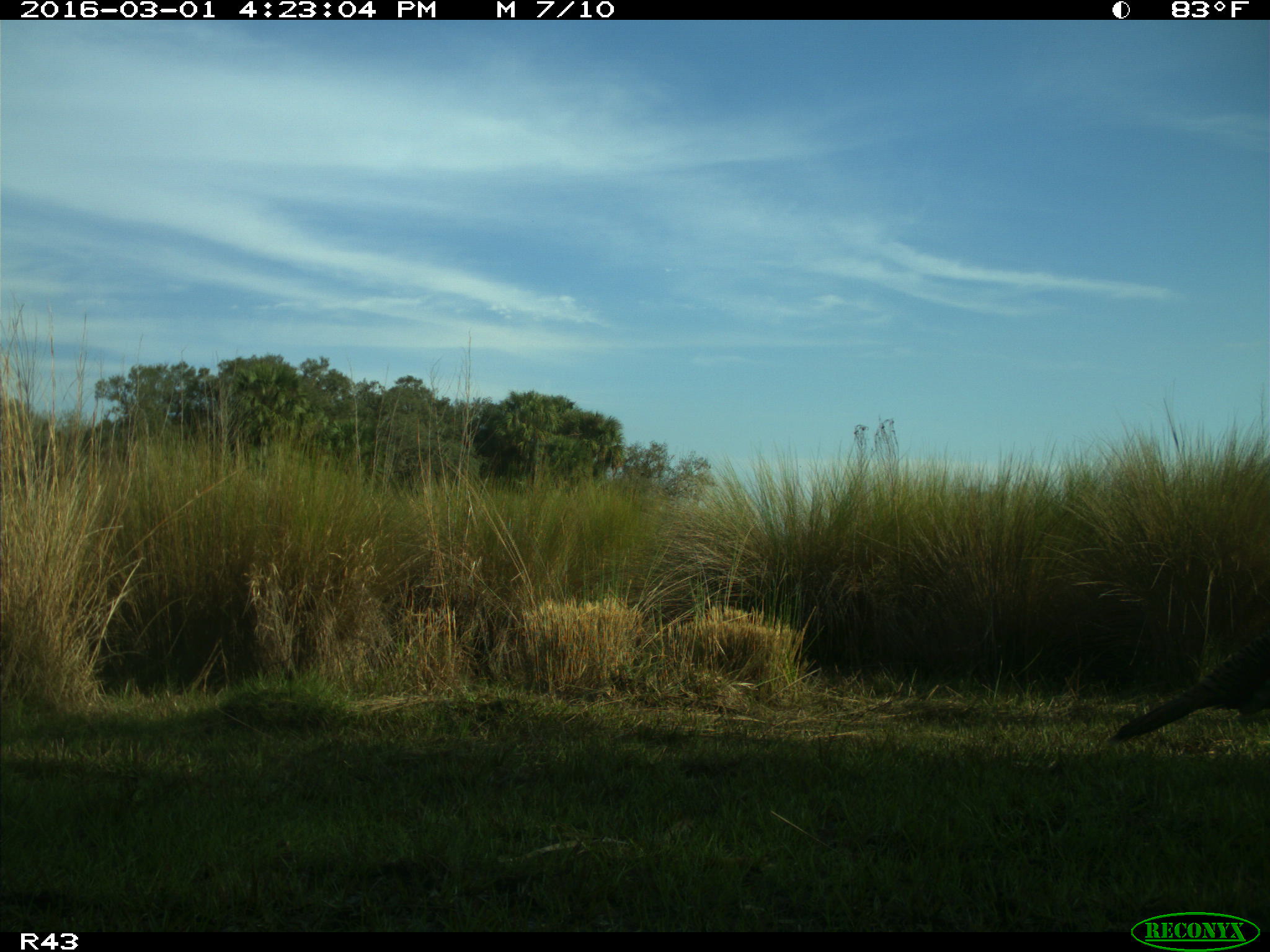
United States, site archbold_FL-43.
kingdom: Animalia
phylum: Chordata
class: Aves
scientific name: Aves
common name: birds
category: unidentified bird